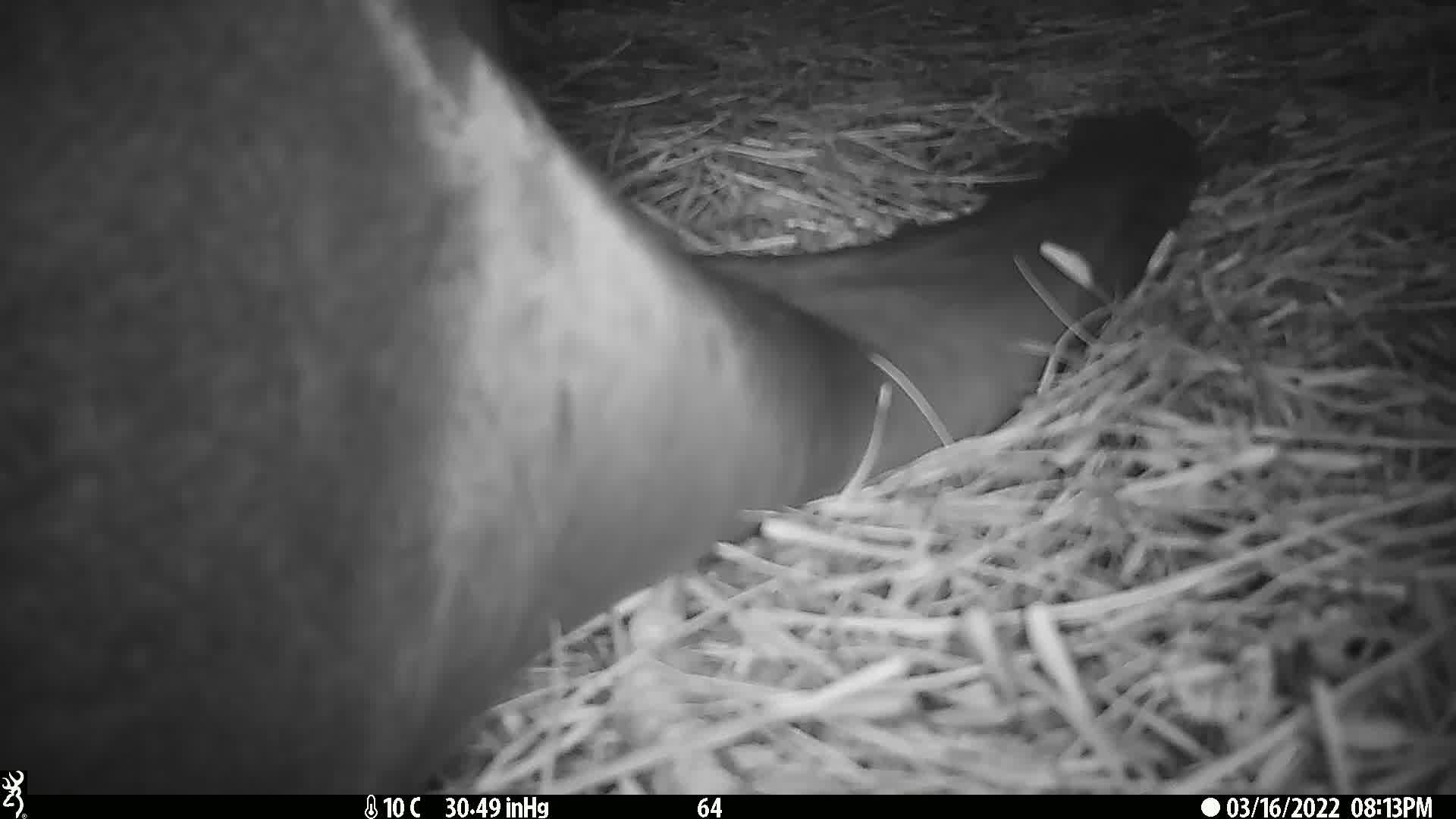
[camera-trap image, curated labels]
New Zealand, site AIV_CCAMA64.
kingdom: Animalia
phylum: Chordata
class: Mammalia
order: Carnivora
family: Otariidae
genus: Phocarctos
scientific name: Phocarctos hookeri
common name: new zealand sea lion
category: sealion